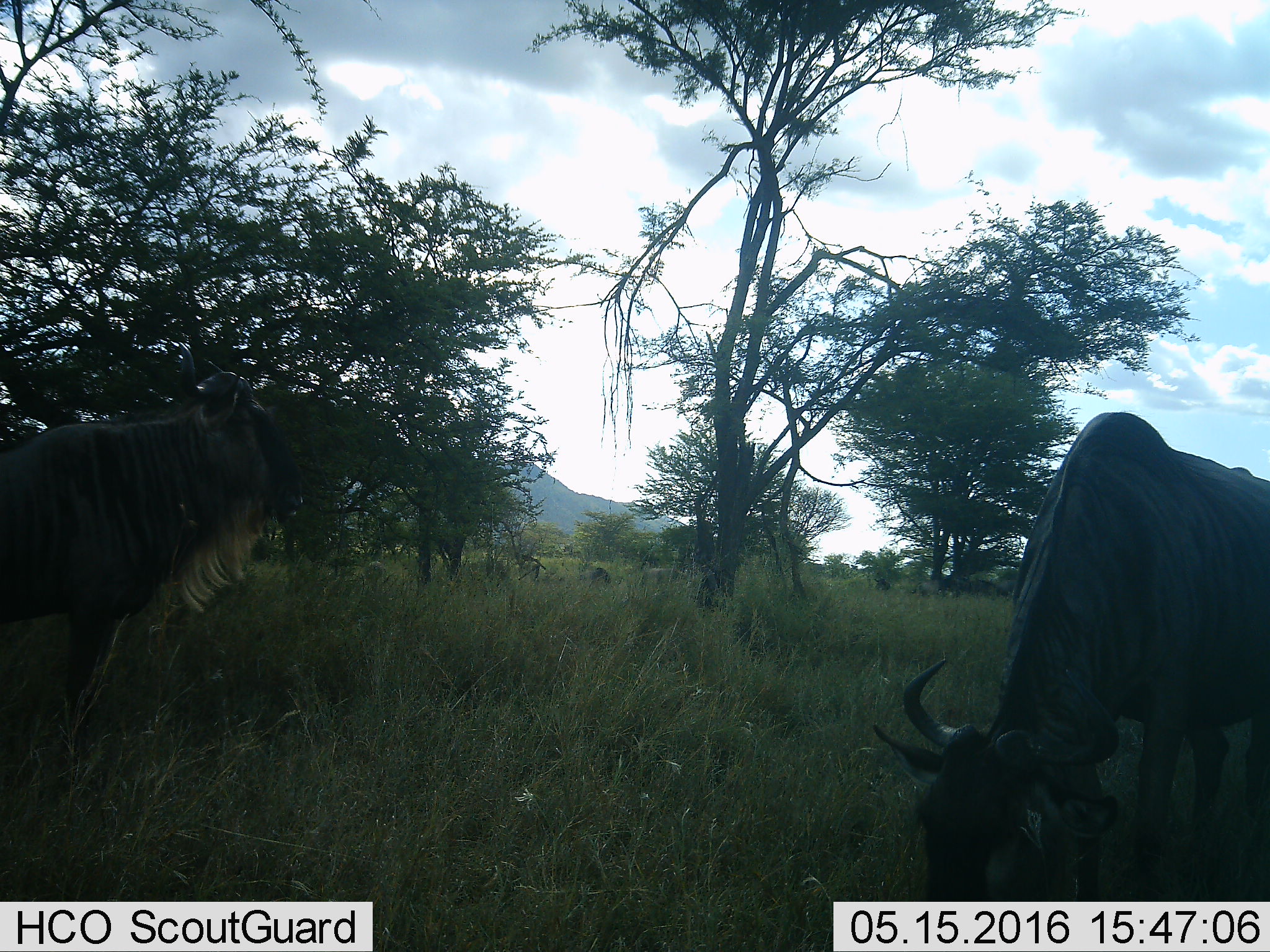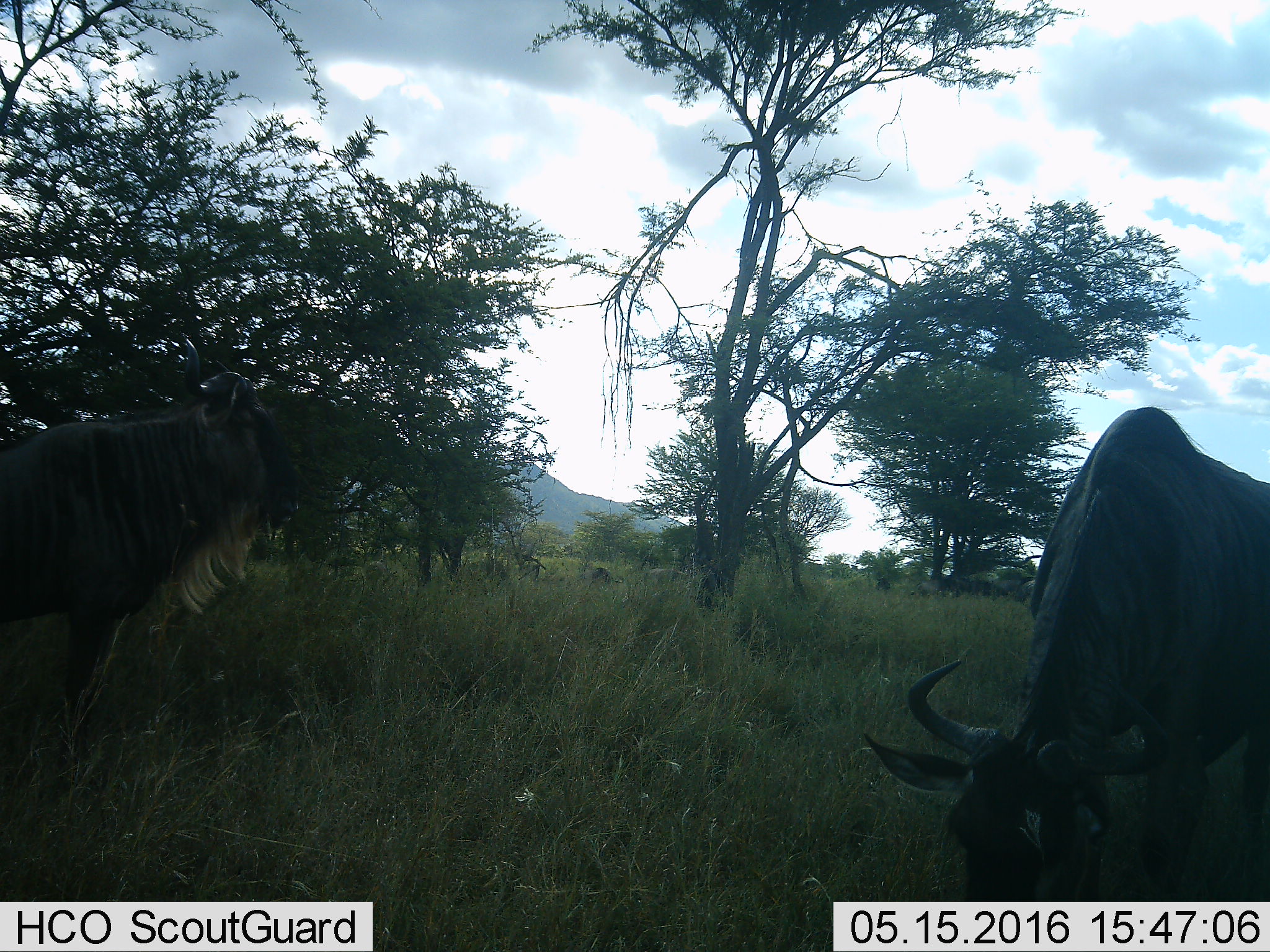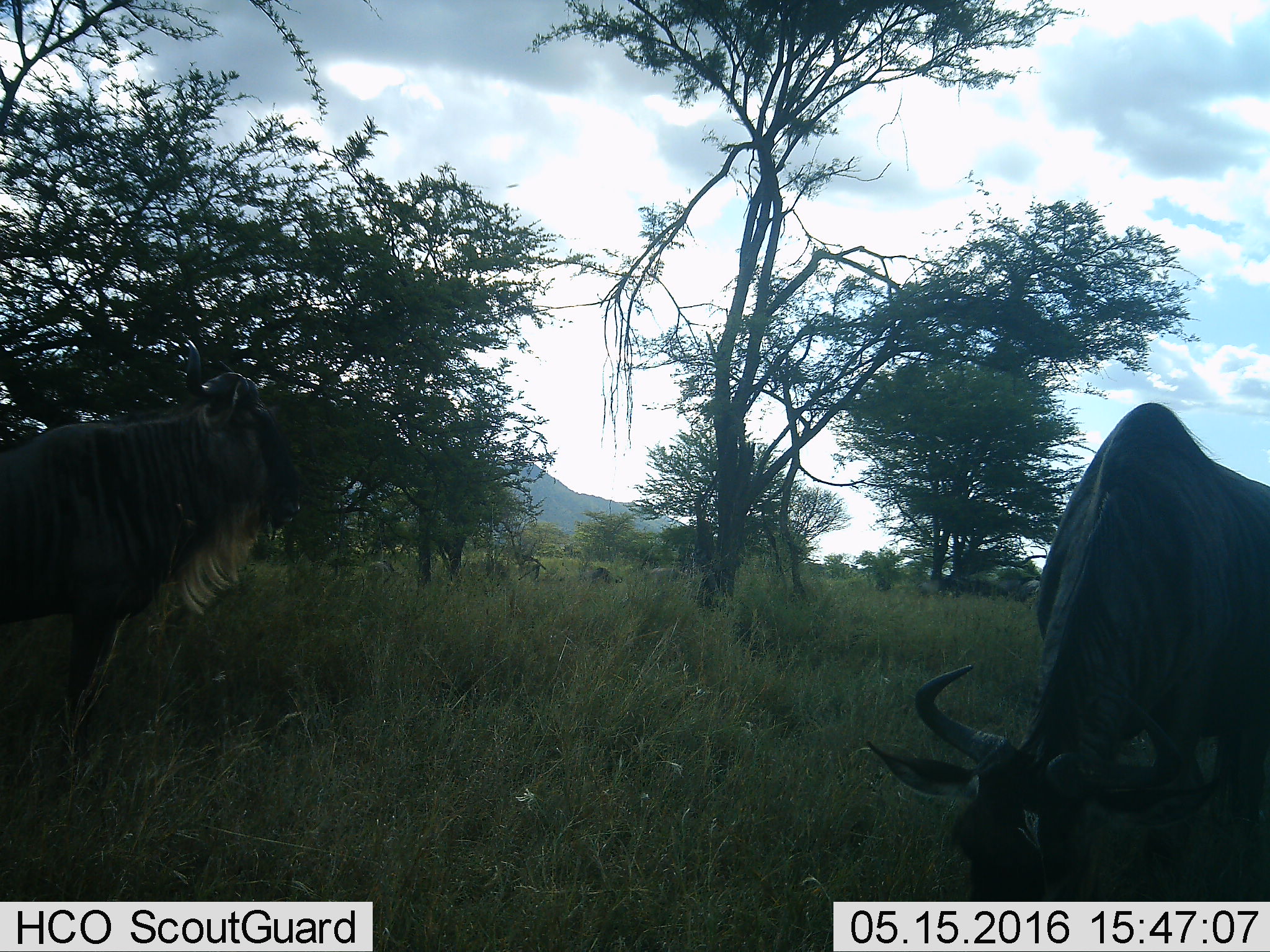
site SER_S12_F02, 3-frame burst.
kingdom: Animalia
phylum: Chordata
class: Mammalia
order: Artiodactyla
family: Bovidae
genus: Connochaetes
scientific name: Connochaetes taurinus taurinus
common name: blue wildebeest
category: wildebeestblue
Wildebeestblue (blue wildebeest) (Connochaetes taurinus taurinus), count 10. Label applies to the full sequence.